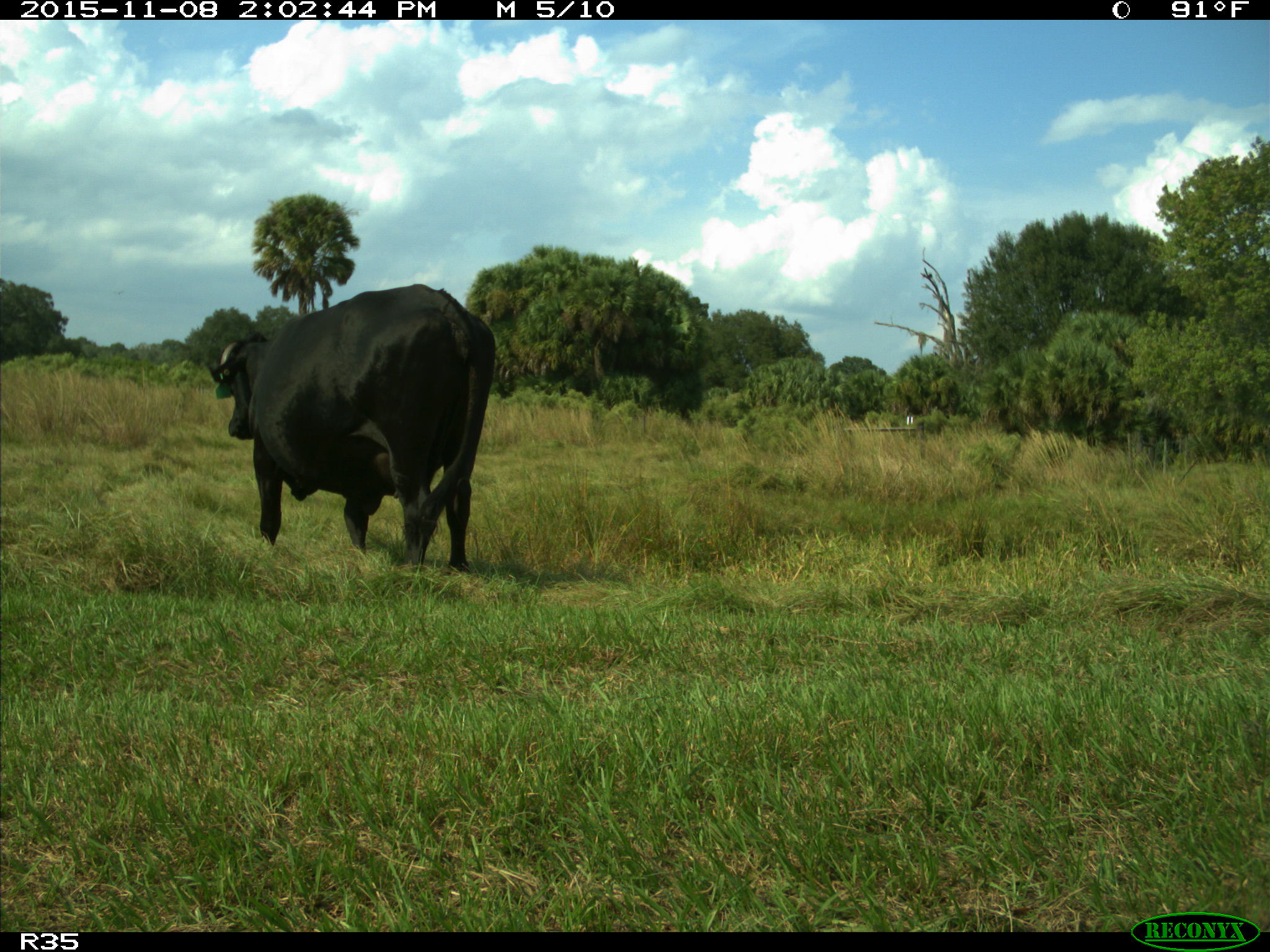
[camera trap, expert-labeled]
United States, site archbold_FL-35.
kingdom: Animalia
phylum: Chordata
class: Mammalia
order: Artiodactyla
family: Bovidae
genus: Bos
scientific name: Bos taurus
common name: domestic cow